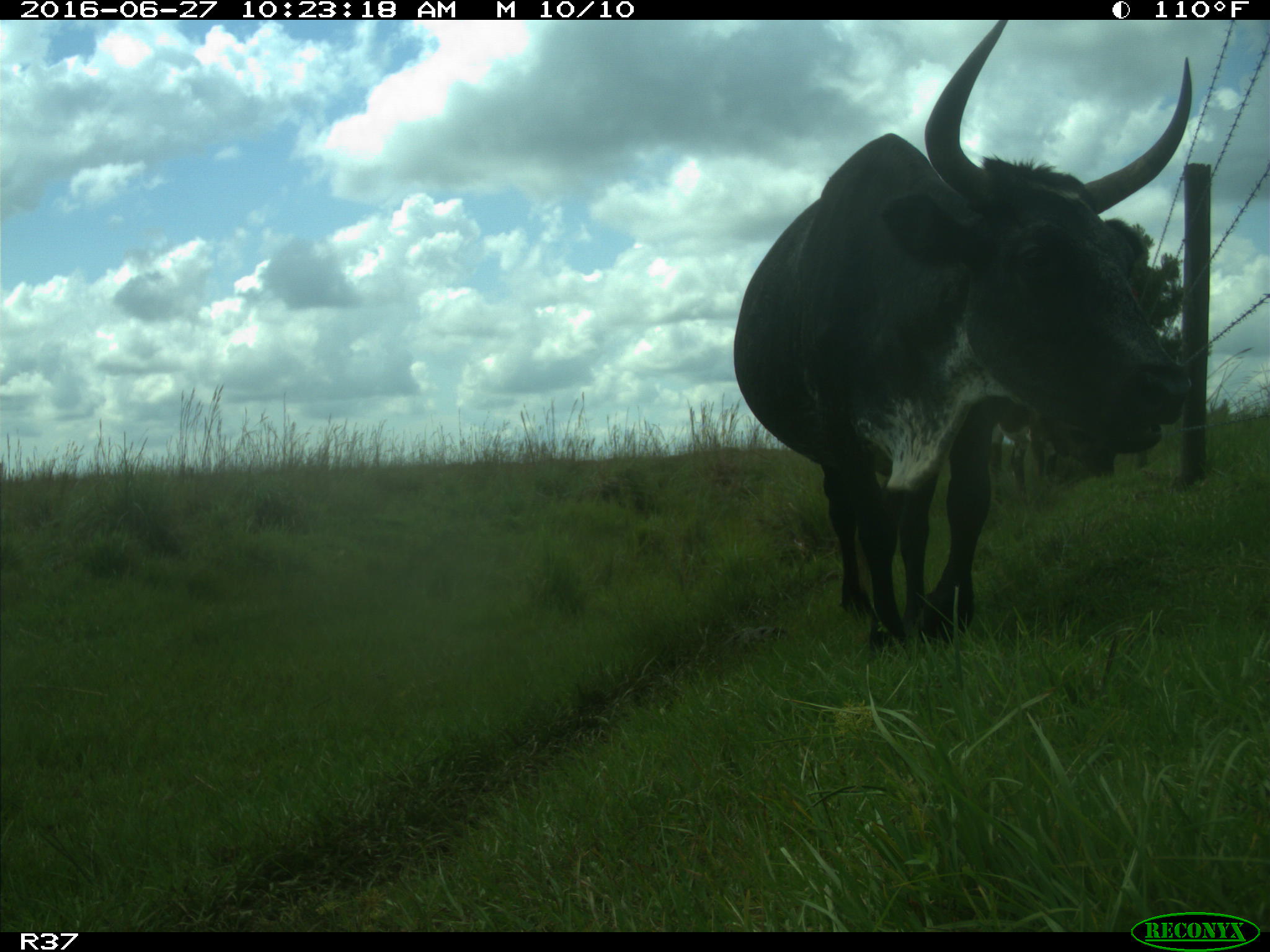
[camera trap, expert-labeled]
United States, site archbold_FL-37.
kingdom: Animalia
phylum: Chordata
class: Mammalia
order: Artiodactyla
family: Bovidae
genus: Bos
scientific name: Bos taurus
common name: domestic cow